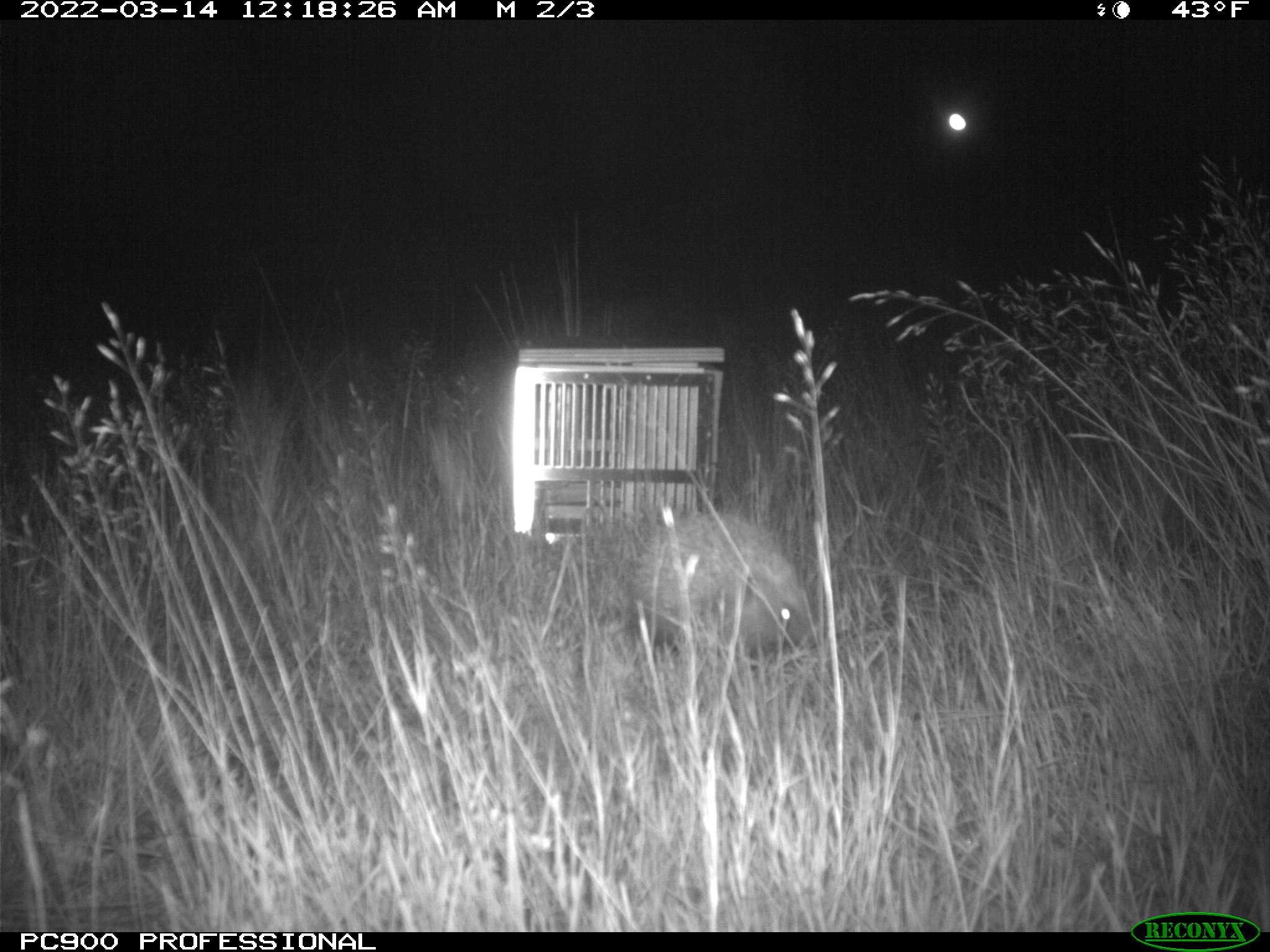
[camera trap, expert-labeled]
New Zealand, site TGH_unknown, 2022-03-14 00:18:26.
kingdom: Animalia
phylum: Chordata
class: Mammalia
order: Eulipotyphla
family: Erinaceidae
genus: Erinaceus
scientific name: Erinaceus europaeus europaeus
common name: european hedgehog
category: hedgehog